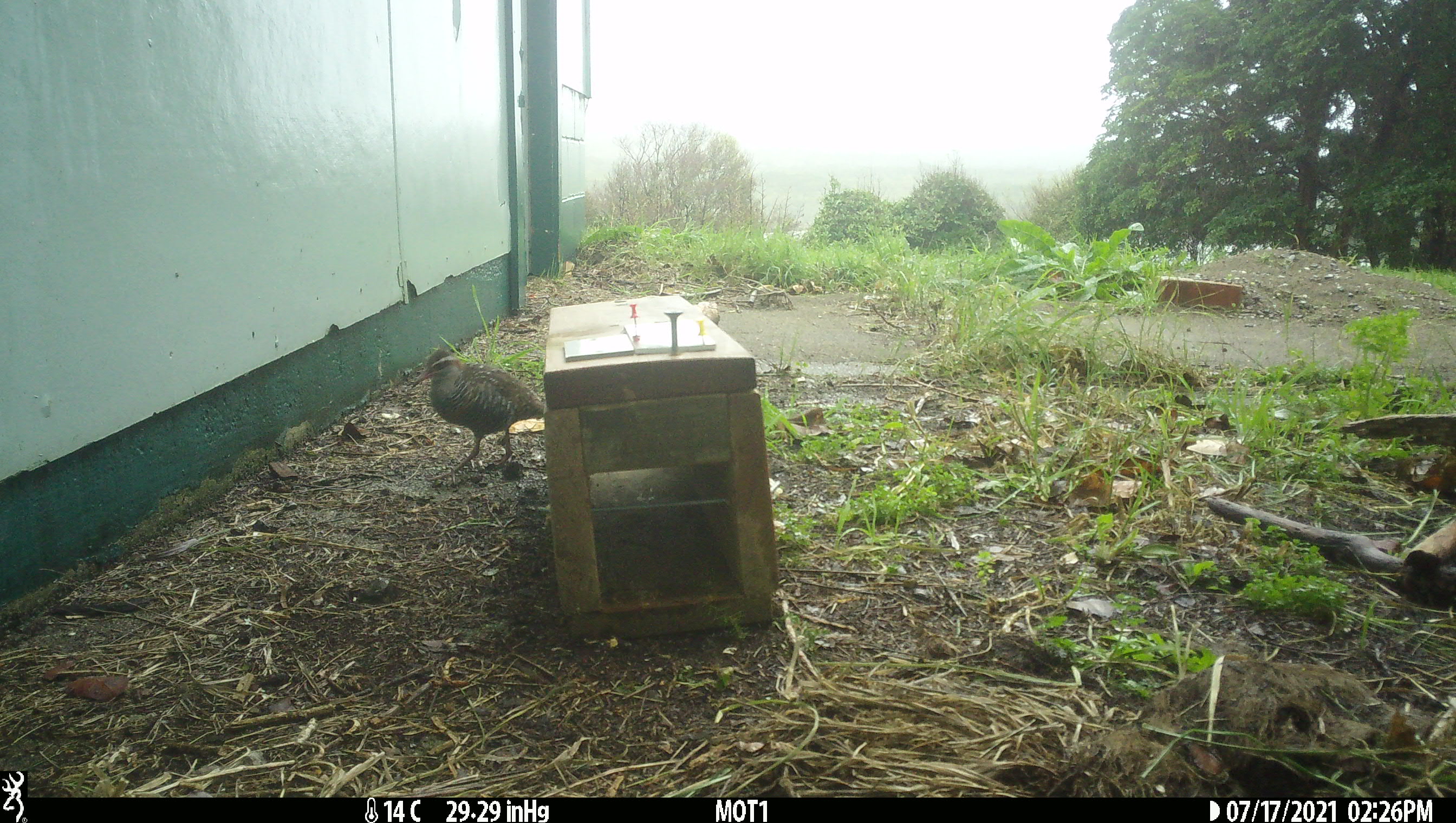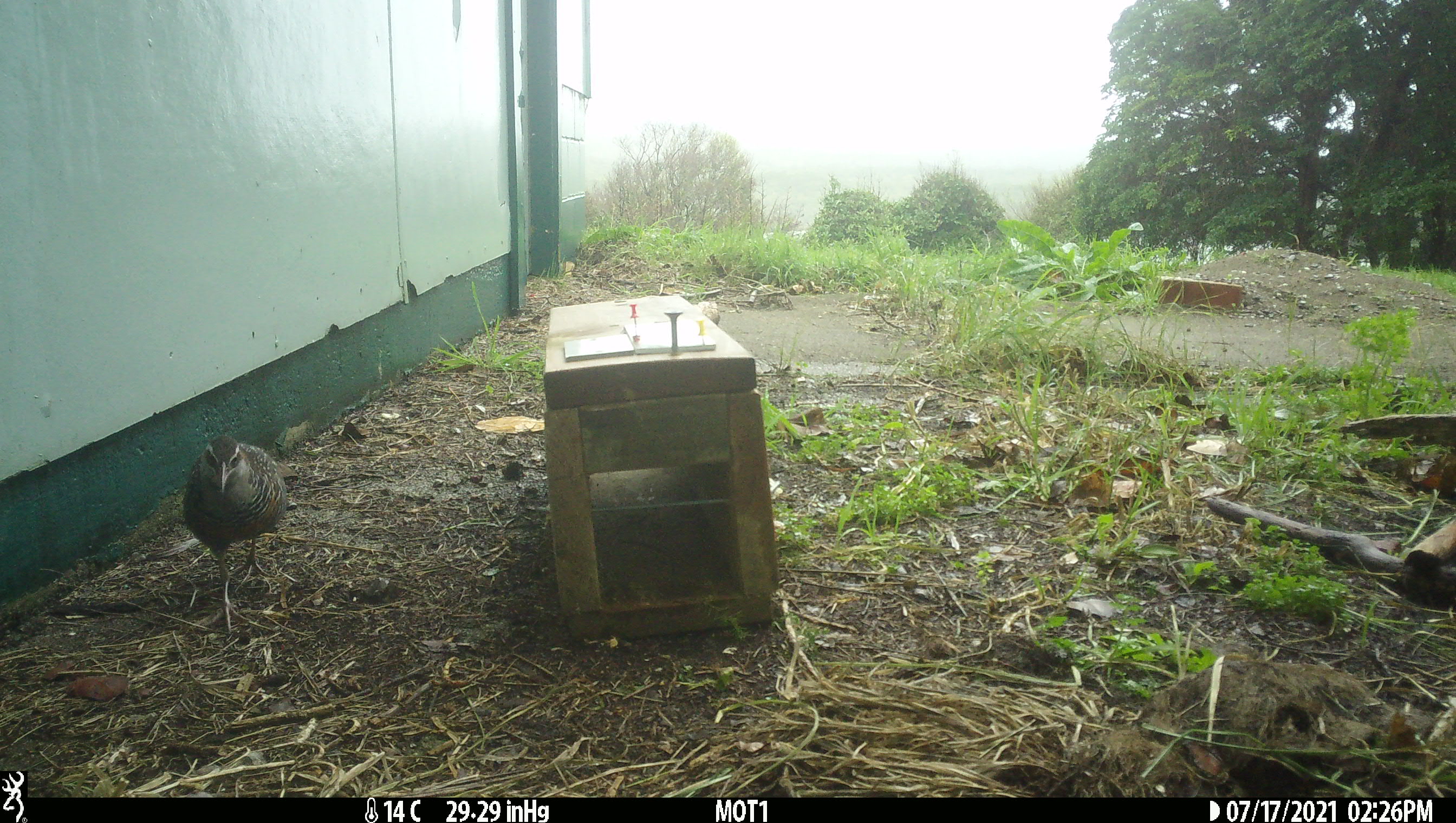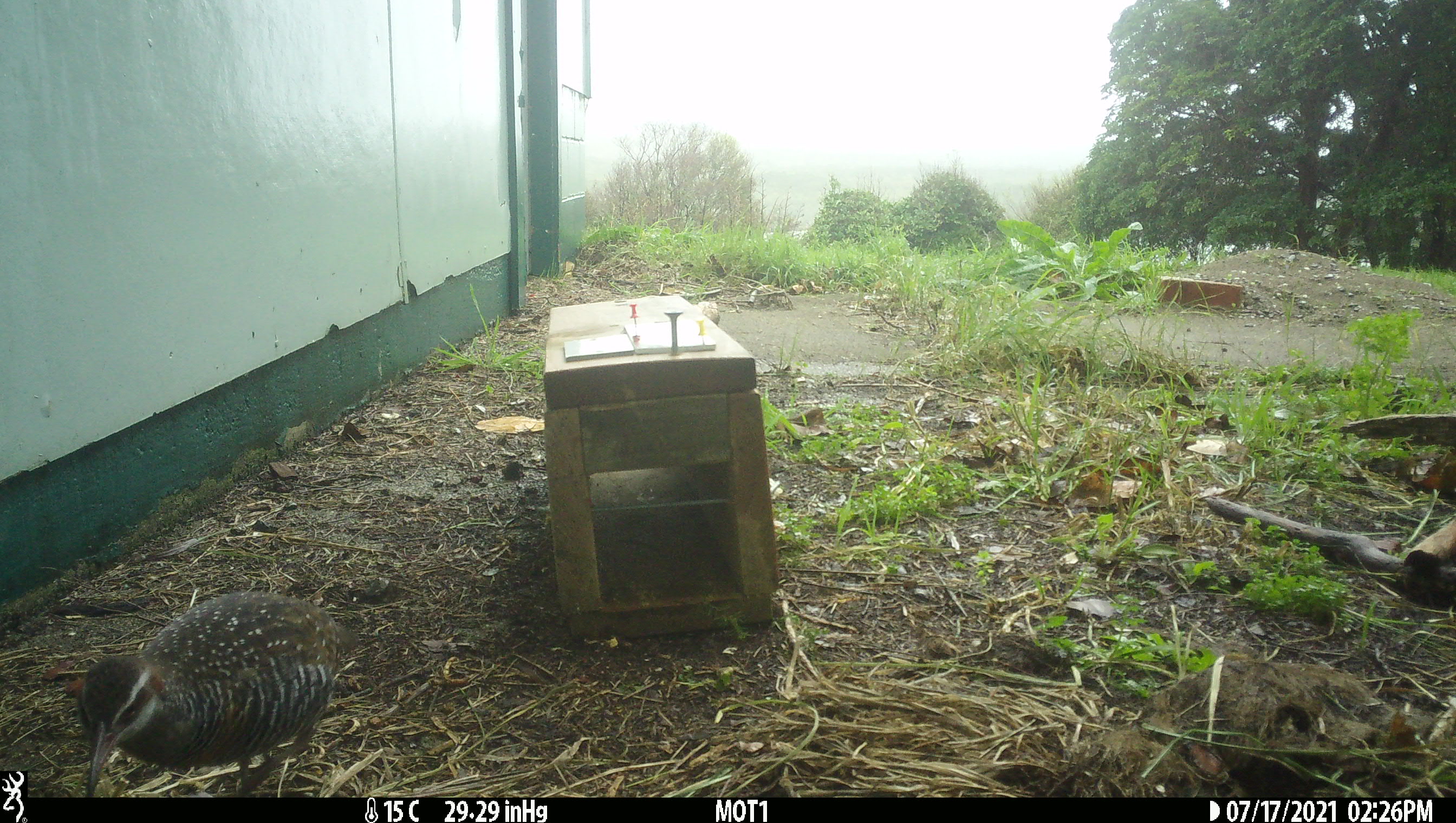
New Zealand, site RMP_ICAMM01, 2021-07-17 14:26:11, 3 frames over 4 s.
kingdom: Animalia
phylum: Chordata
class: Aves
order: Gruiformes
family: Rallidae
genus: Gallirallus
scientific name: Gallirallus philippensis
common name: buff-banded rail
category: banded rail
Banded rail (buff-banded rail) (Gallirallus philippensis).